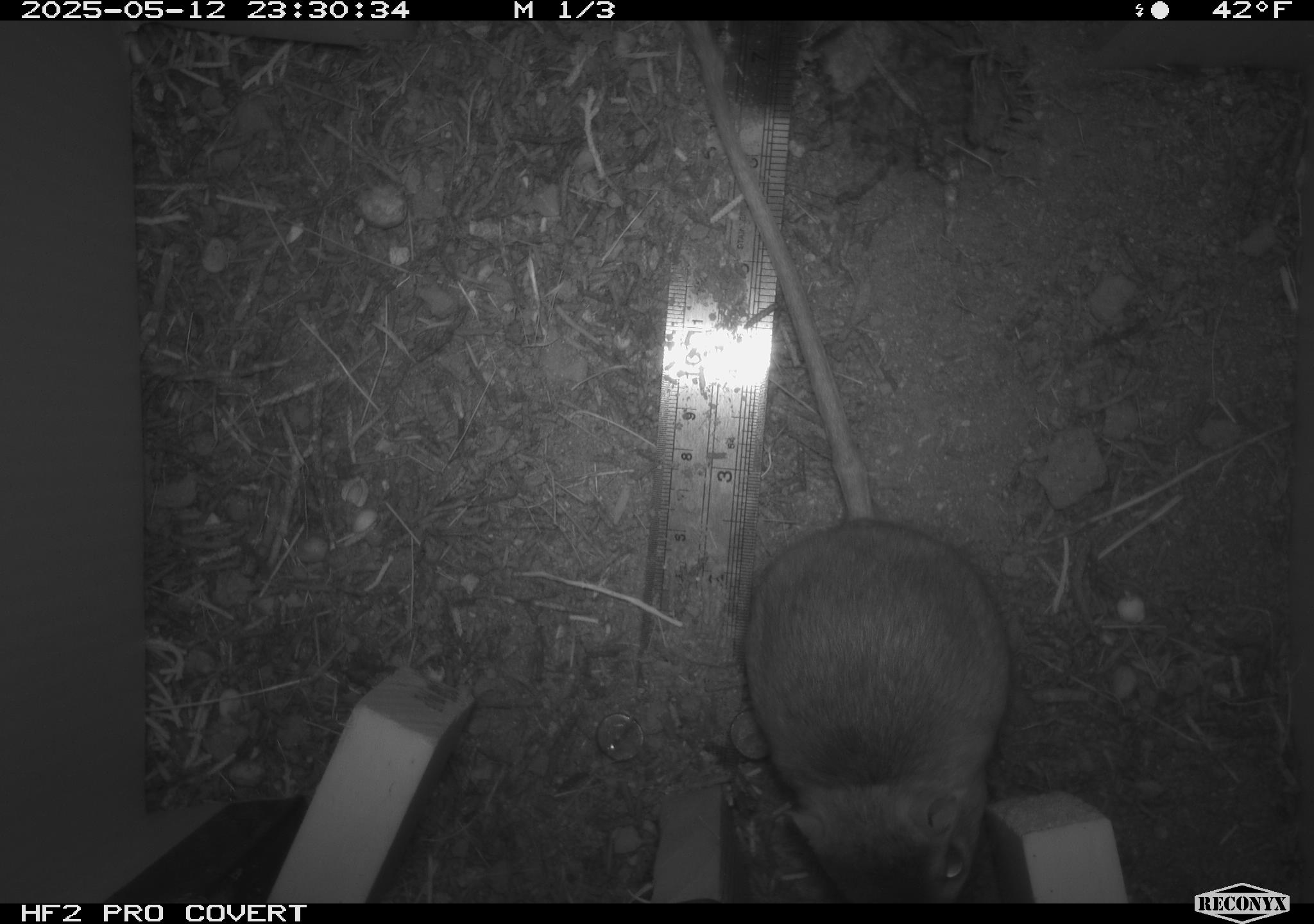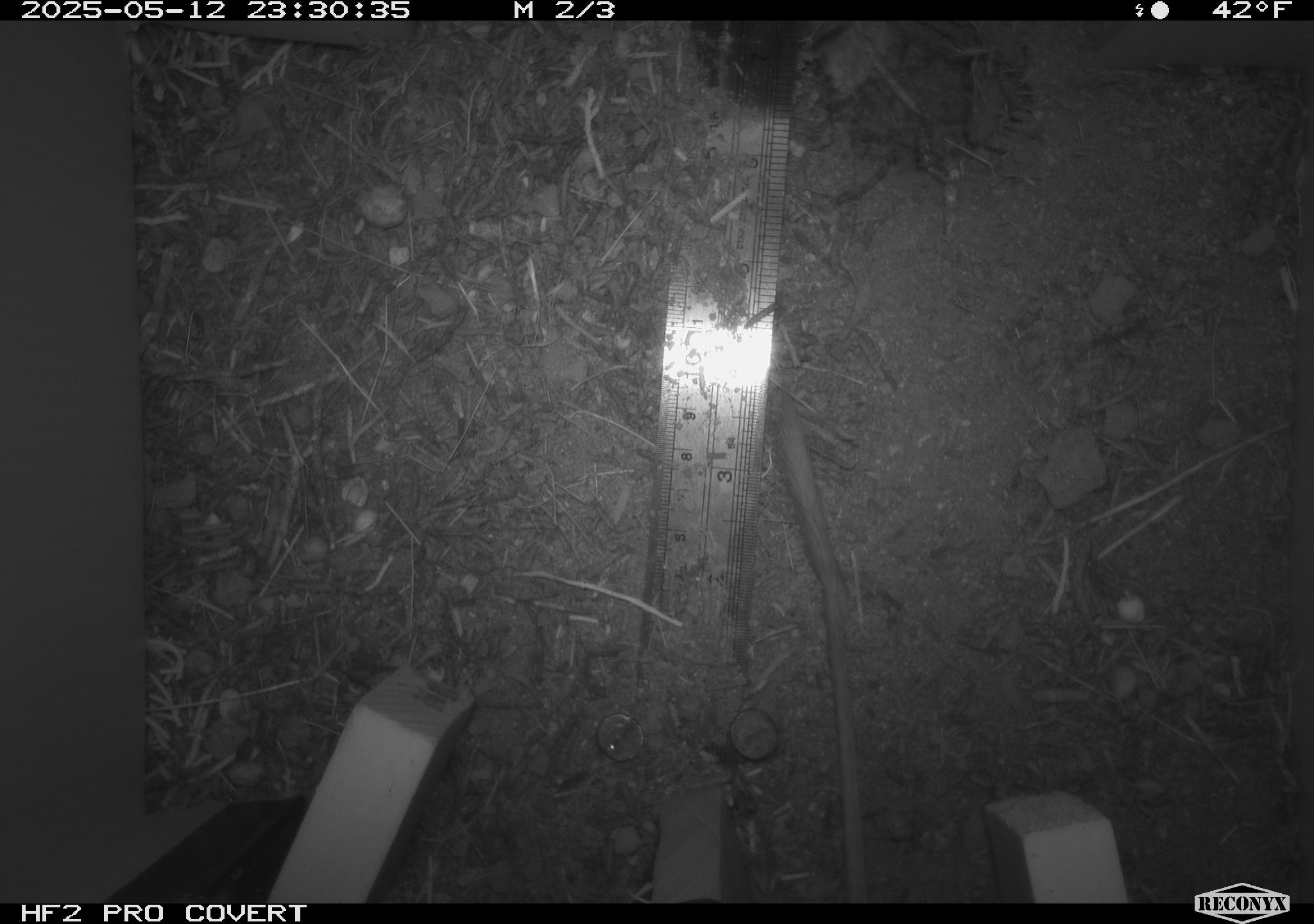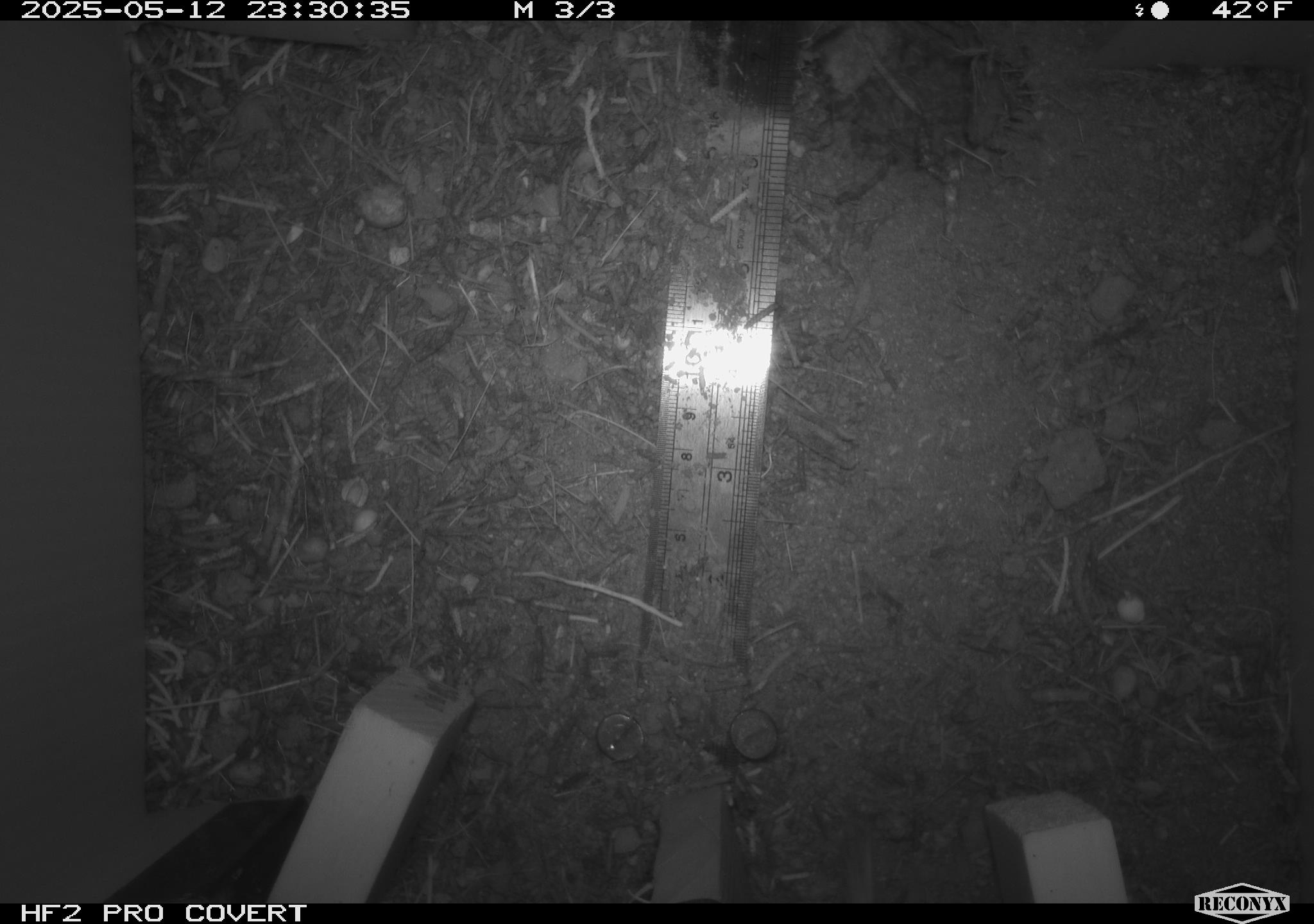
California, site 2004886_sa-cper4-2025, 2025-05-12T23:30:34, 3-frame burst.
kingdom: Animalia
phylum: Chordata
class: Mammalia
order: Rodentia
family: Heteromyidae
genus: Dipodomys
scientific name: Dipodomys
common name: kangaroo rats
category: dipodomys species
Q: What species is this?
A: Dipodomys species (kangaroo rats) (Dipodomys).